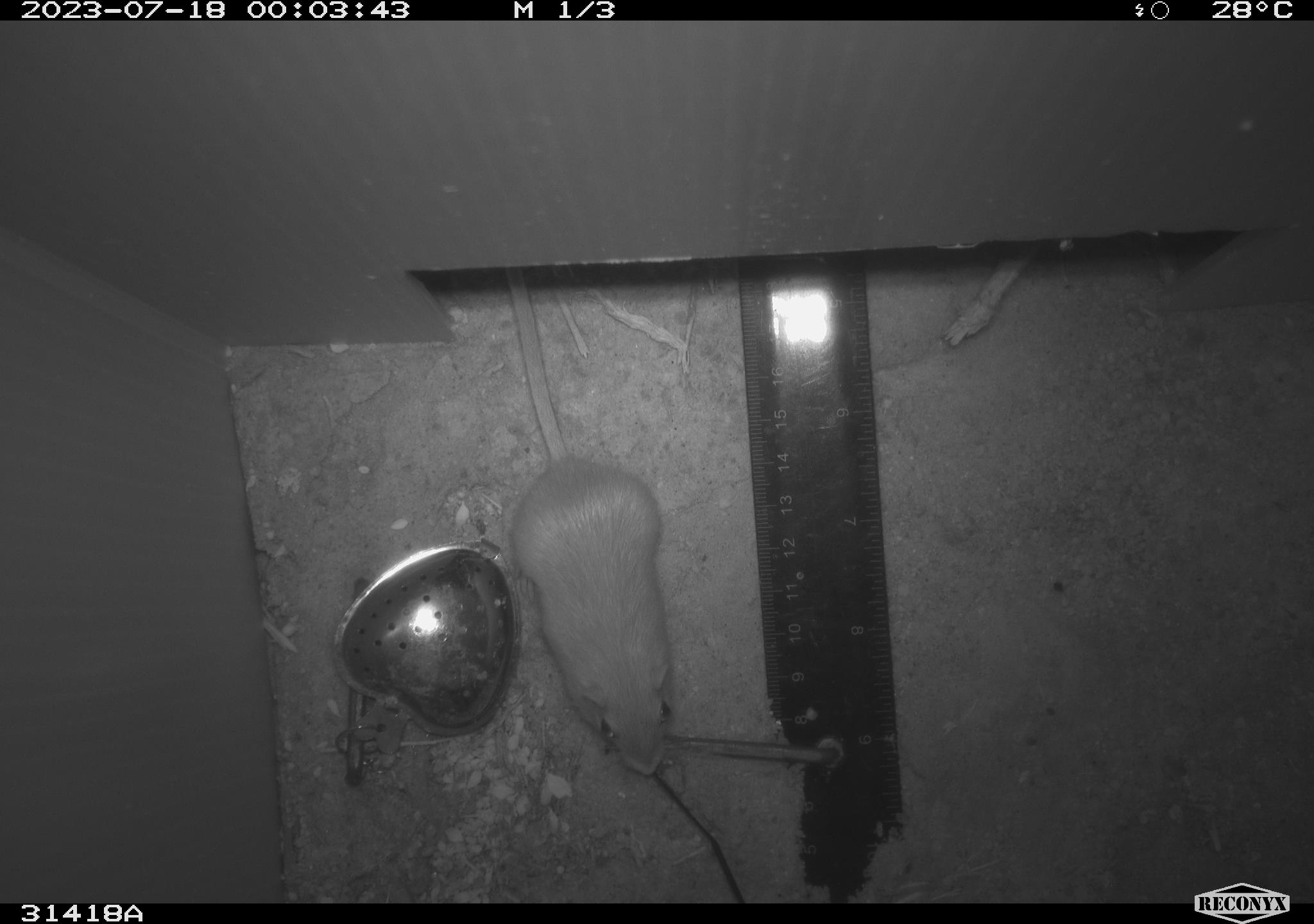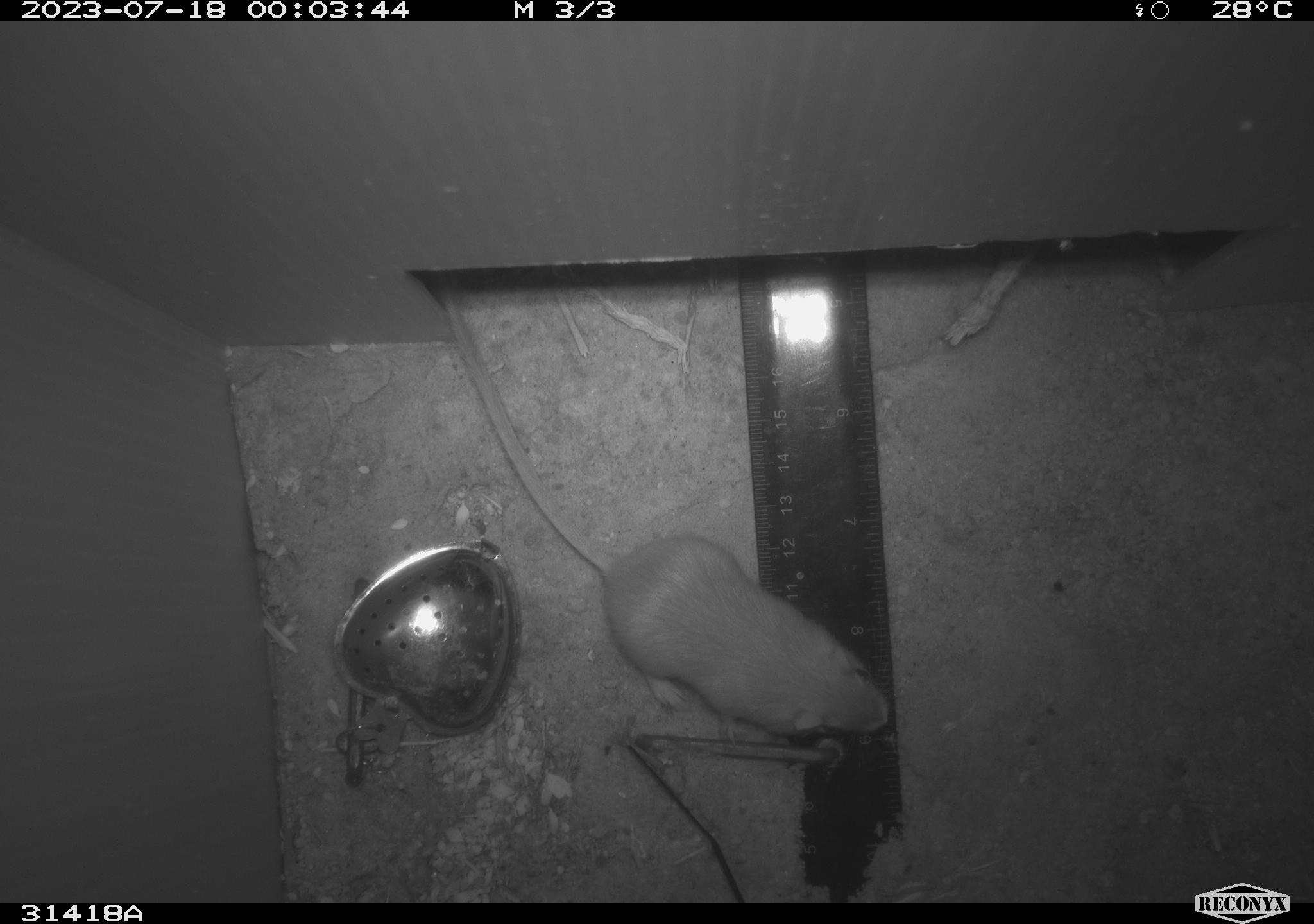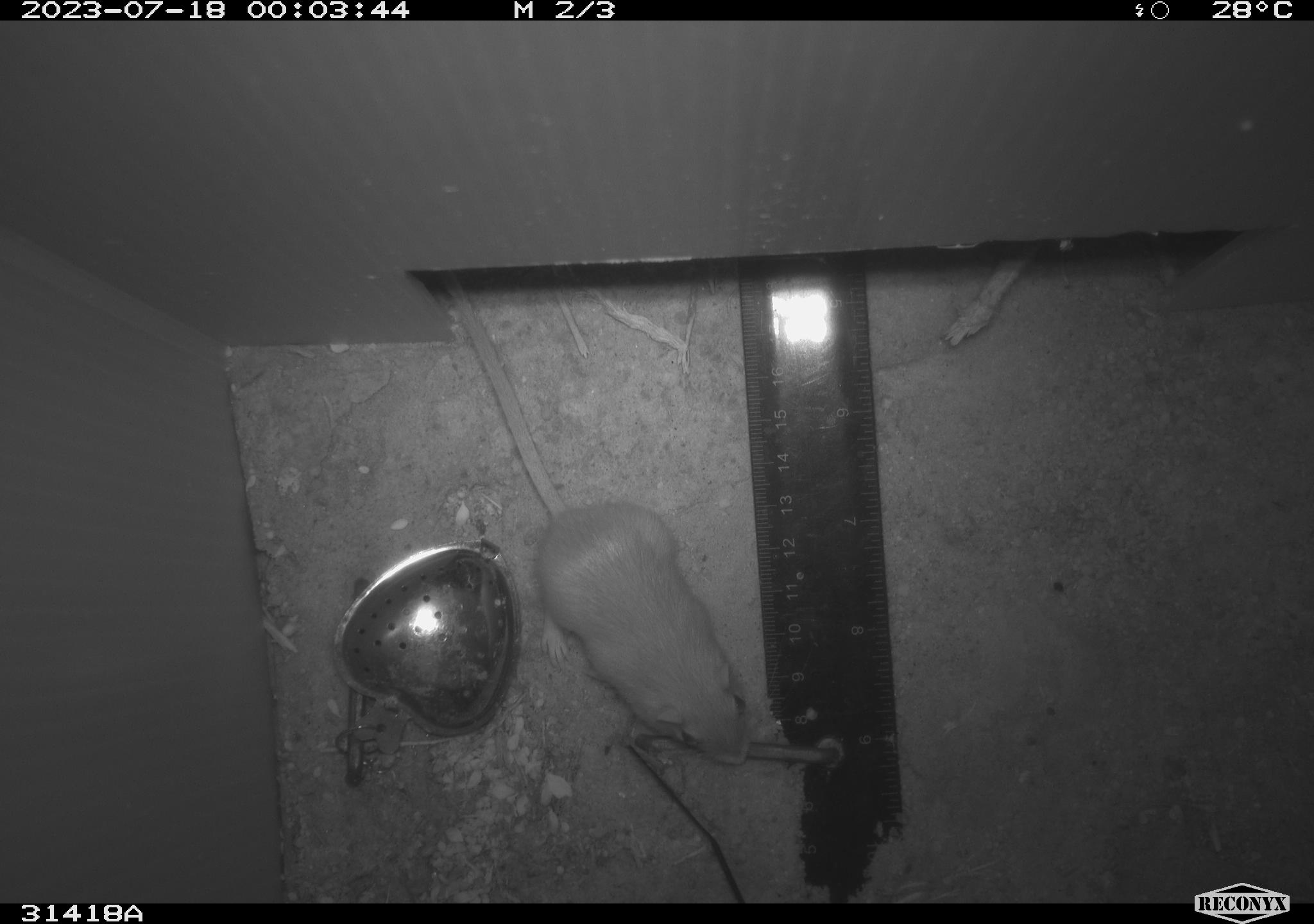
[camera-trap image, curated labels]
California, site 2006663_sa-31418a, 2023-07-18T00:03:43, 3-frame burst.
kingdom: Animalia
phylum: Chordata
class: Mammalia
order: Rodentia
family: Heteromyidae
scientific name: Heteromyidae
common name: kangaroo rats and pocket mice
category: heteromyidae family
Heteromyidae family (kangaroo rats and pocket mice) (Heteromyidae).